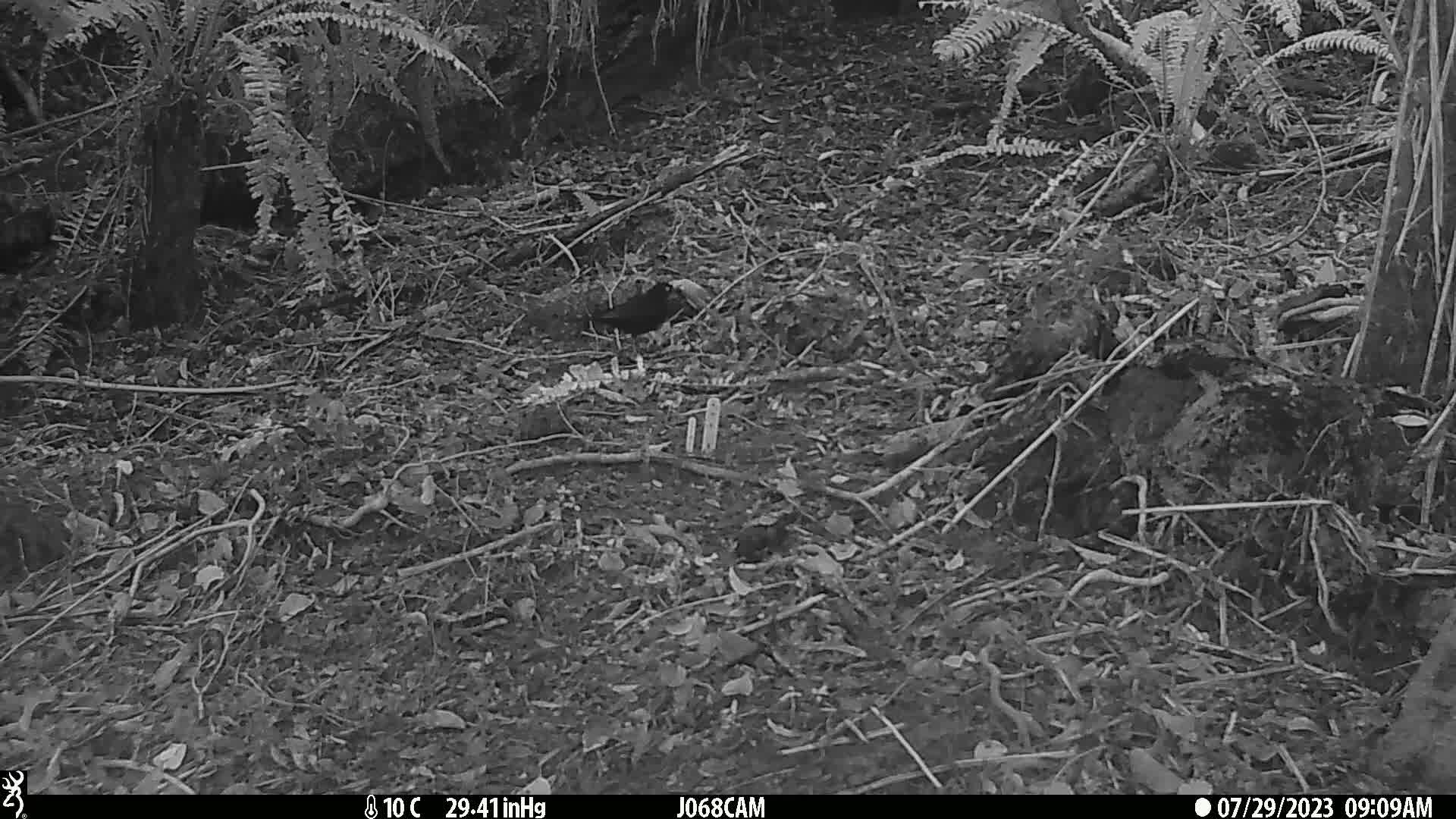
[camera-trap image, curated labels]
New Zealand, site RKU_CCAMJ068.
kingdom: Animalia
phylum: Chordata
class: Aves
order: Passeriformes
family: Turdidae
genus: Turdus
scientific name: Turdus merula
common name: eurasian blackbird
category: blackbird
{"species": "blackbird (eurasian blackbird) (Turdus merula)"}